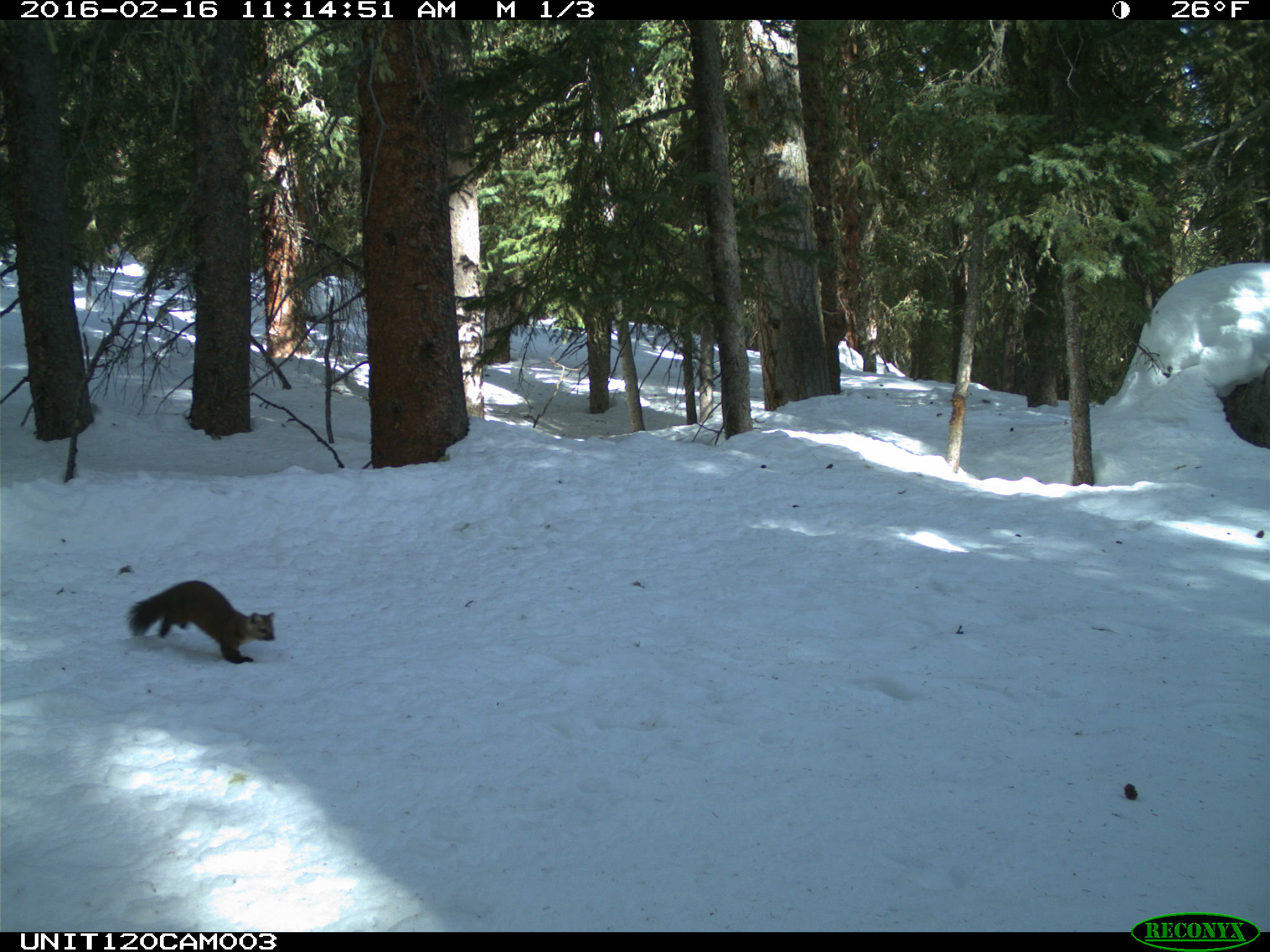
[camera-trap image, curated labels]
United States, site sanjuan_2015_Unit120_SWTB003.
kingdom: Animalia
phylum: Chordata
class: Mammalia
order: Carnivora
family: Mustelidae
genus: Martes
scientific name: Martes americana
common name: american marten